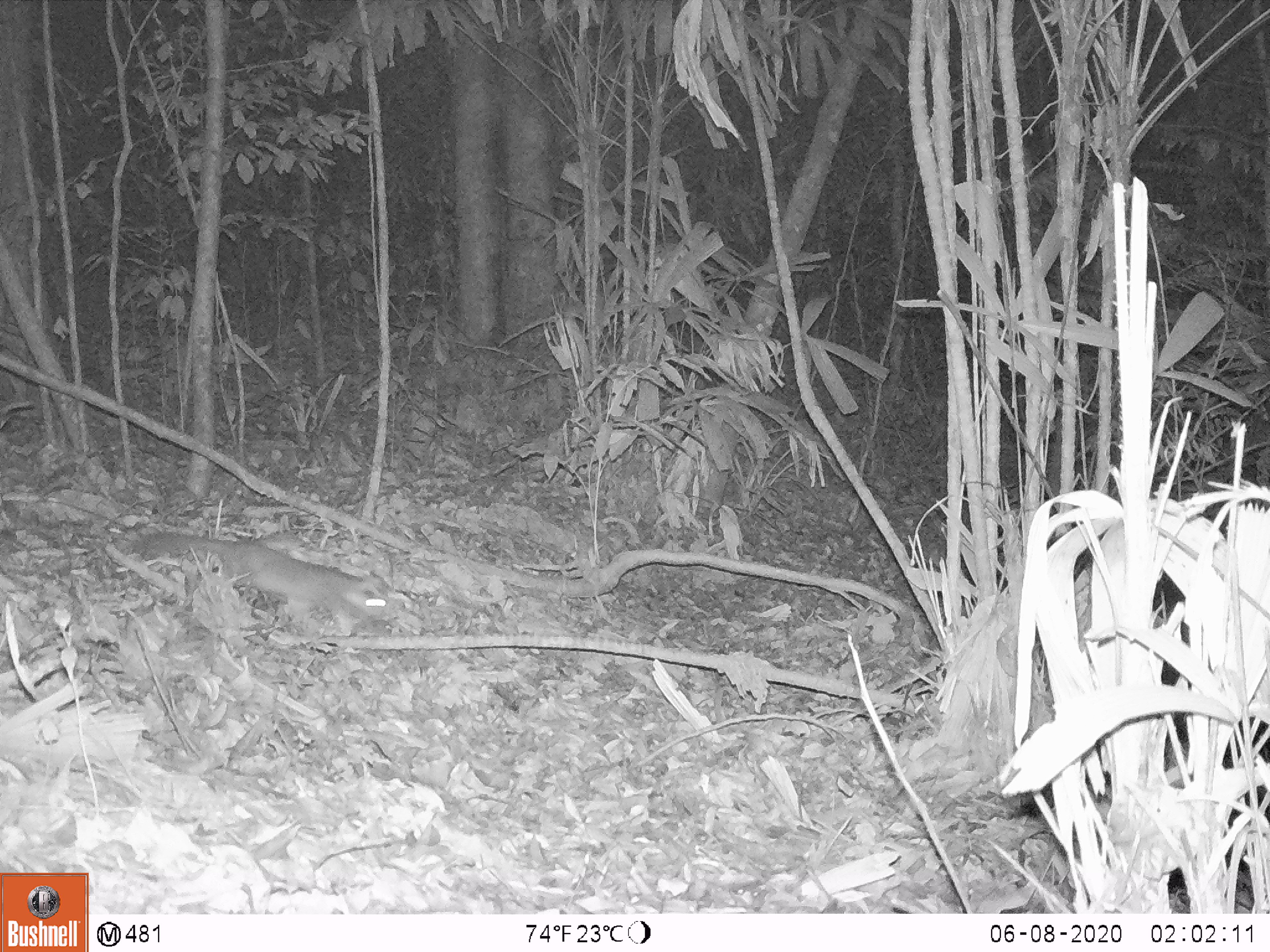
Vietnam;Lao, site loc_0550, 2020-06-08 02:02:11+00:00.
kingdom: Animalia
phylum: Chordata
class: Mammalia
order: Carnivora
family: Mustelidae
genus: Melogale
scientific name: Melogale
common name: ferret badger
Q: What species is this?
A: Ferret badger (Melogale).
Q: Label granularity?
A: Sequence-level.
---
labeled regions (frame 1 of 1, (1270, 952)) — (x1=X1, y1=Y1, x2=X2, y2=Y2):
ferret badger: (x1=143, y1=533, x2=391, y2=633)